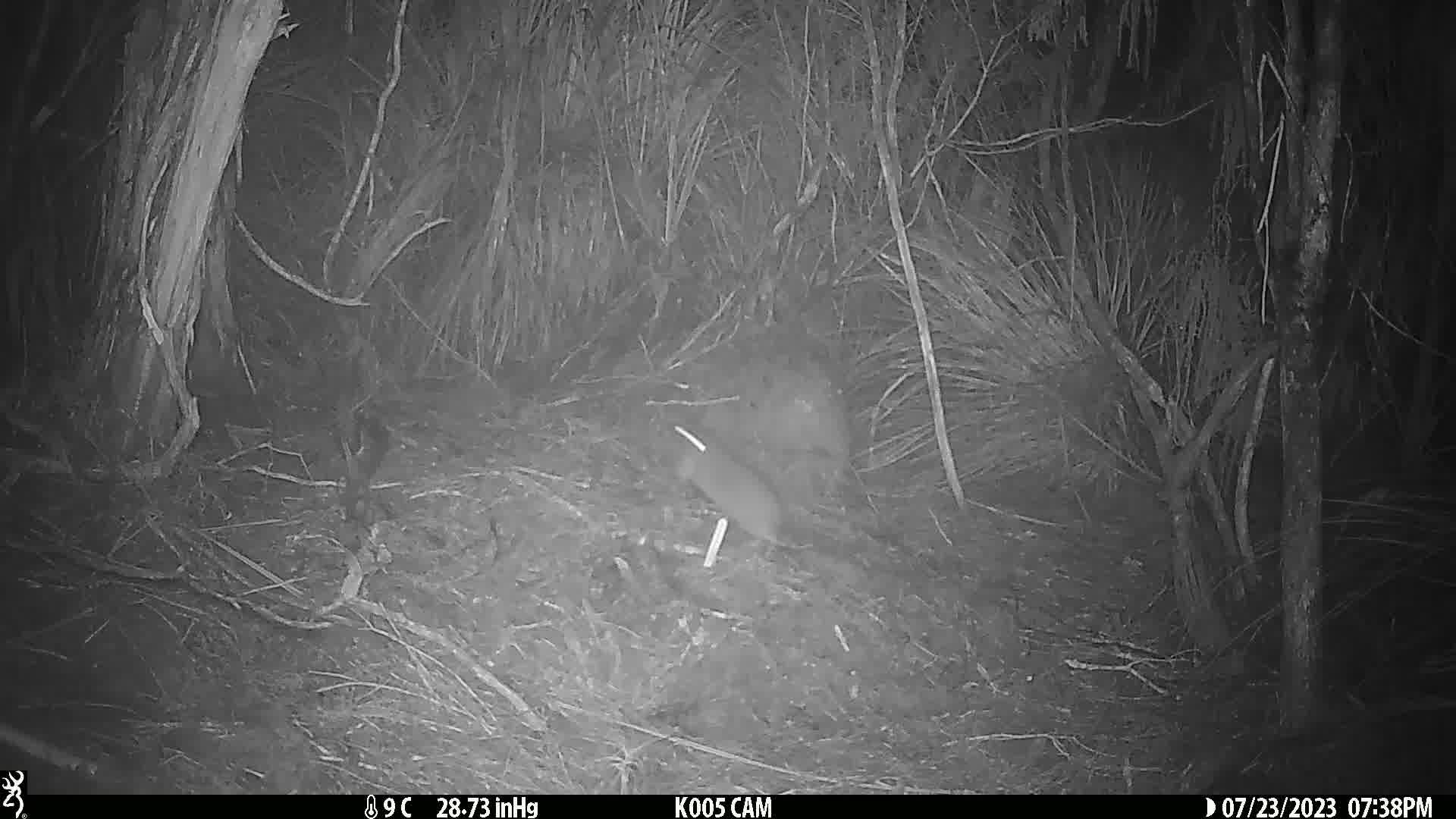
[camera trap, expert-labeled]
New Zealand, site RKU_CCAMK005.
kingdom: Animalia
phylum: Chordata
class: Mammalia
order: Rodentia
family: Muridae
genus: Rattus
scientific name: Rattus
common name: rat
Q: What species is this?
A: Rat (Rattus).